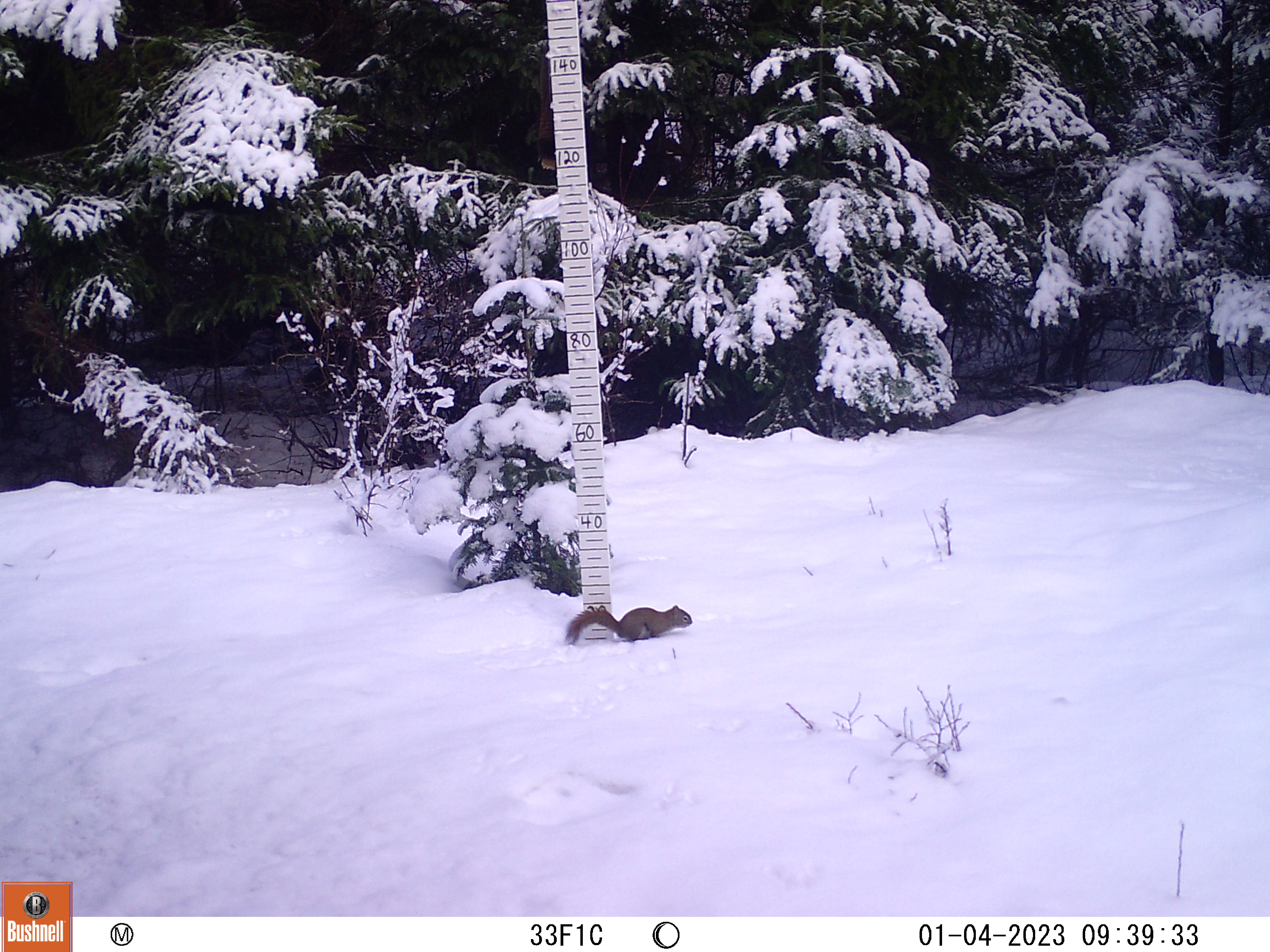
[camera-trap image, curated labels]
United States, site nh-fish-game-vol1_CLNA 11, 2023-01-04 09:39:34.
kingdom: Animalia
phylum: Chordata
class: Mammalia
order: Rodentia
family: Sciuridae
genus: Sciurus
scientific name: Sciurus carolinensis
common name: gray squirrel